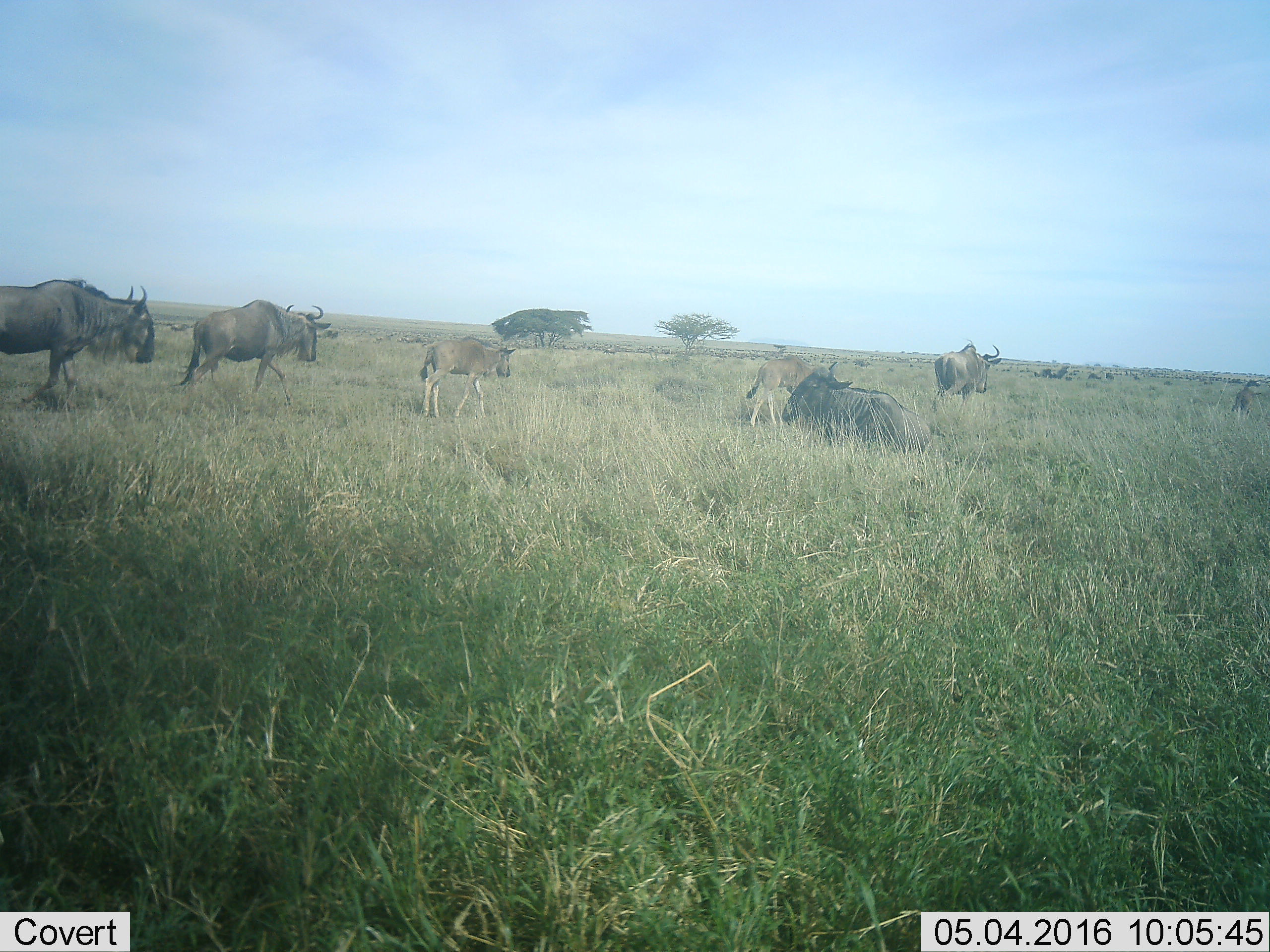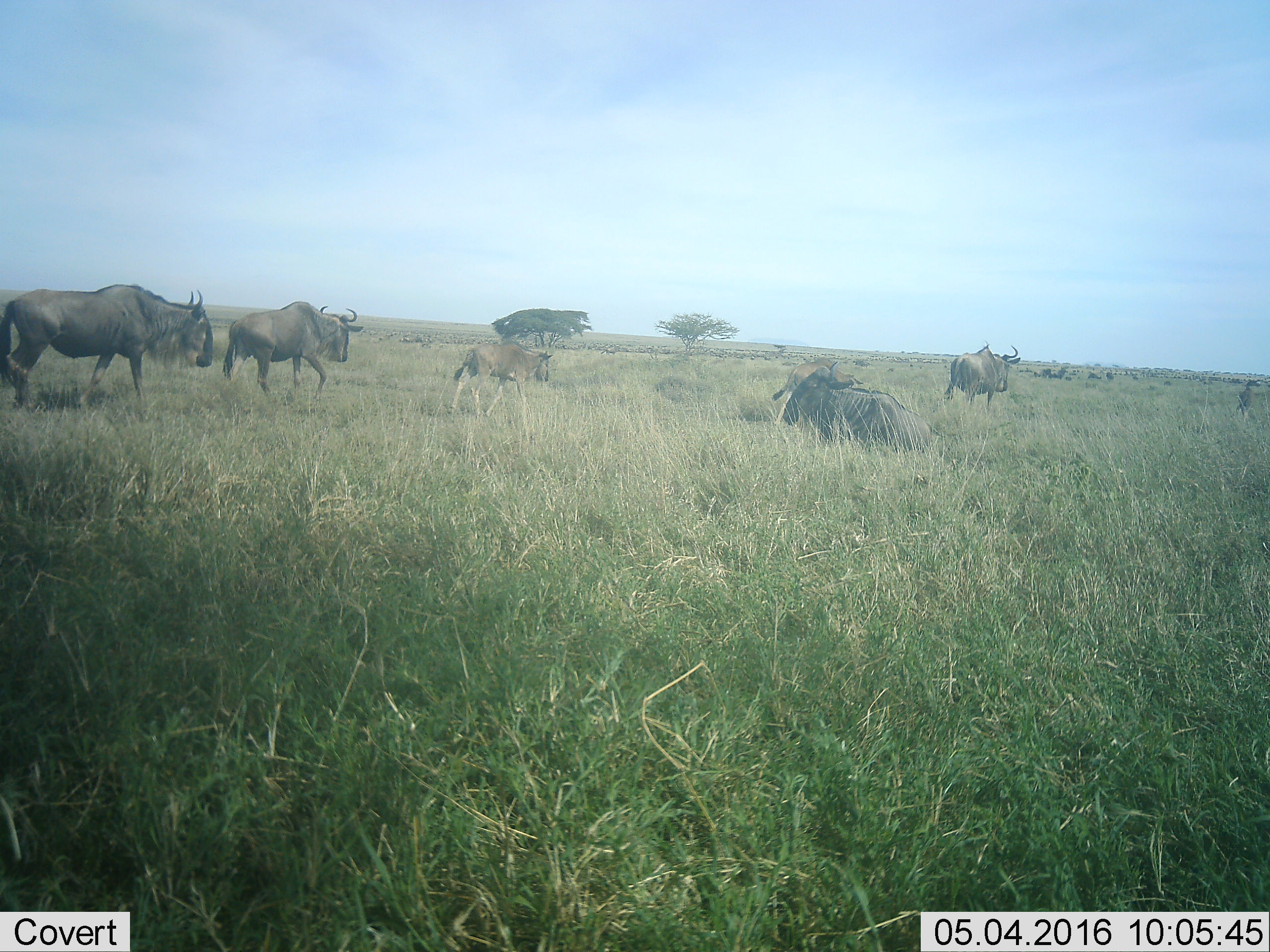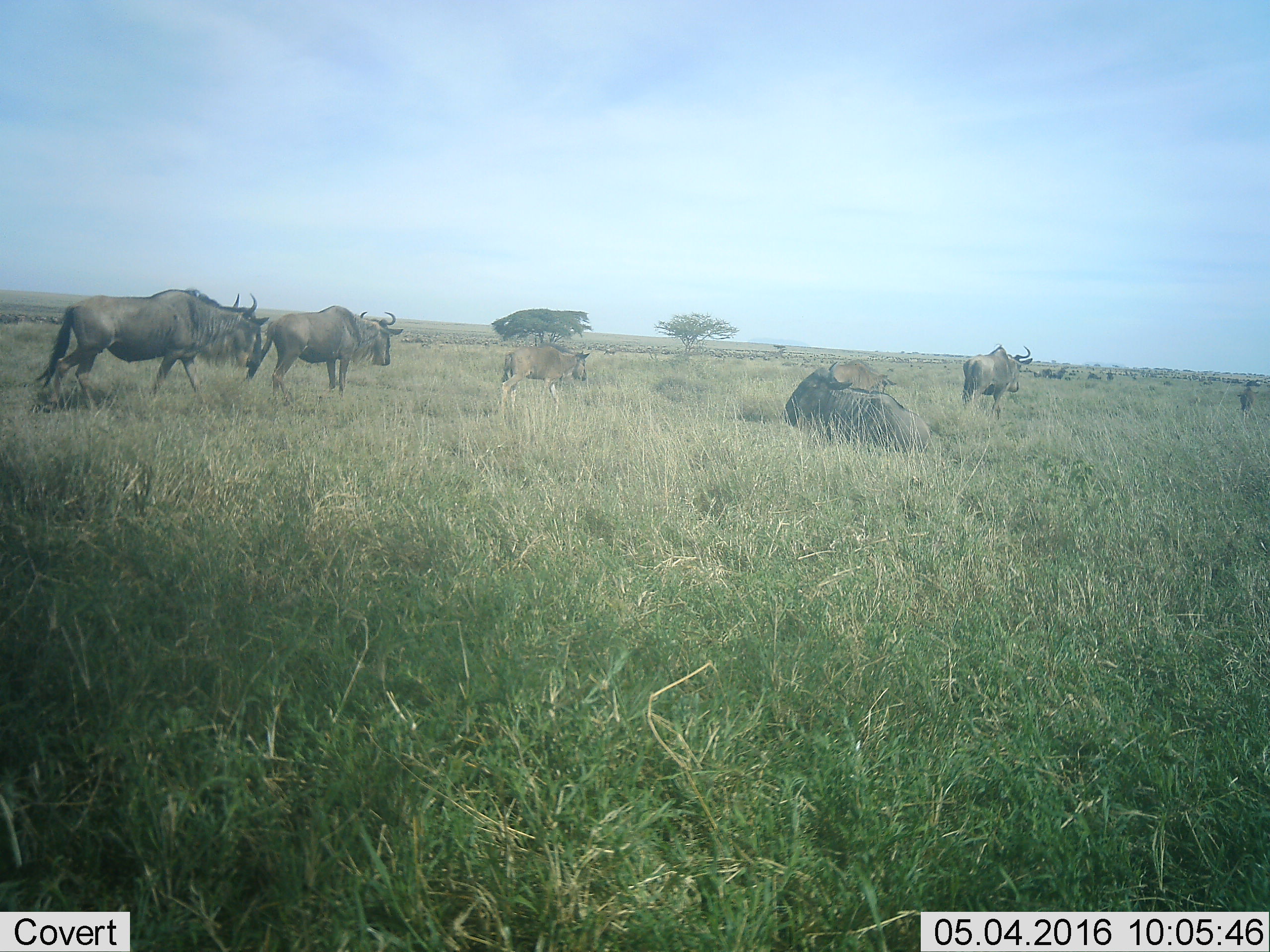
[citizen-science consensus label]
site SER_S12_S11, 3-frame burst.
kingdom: Animalia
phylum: Chordata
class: Mammalia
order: Artiodactyla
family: Bovidae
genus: Connochaetes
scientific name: Connochaetes taurinus taurinus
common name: blue wildebeest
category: wildebeestblue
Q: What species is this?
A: Wildebeestblue (blue wildebeest) (Connochaetes taurinus taurinus).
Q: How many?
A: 7.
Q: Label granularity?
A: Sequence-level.